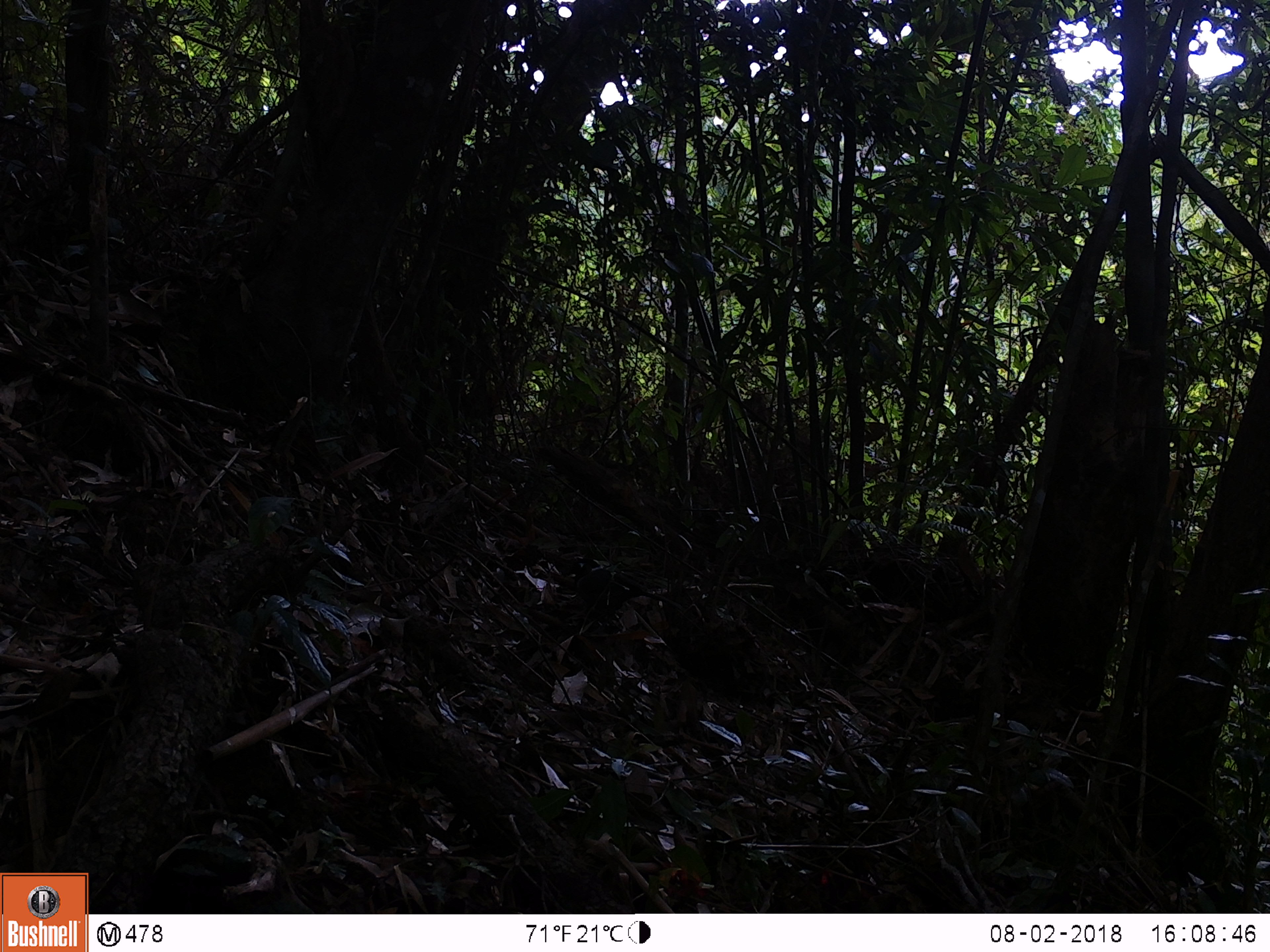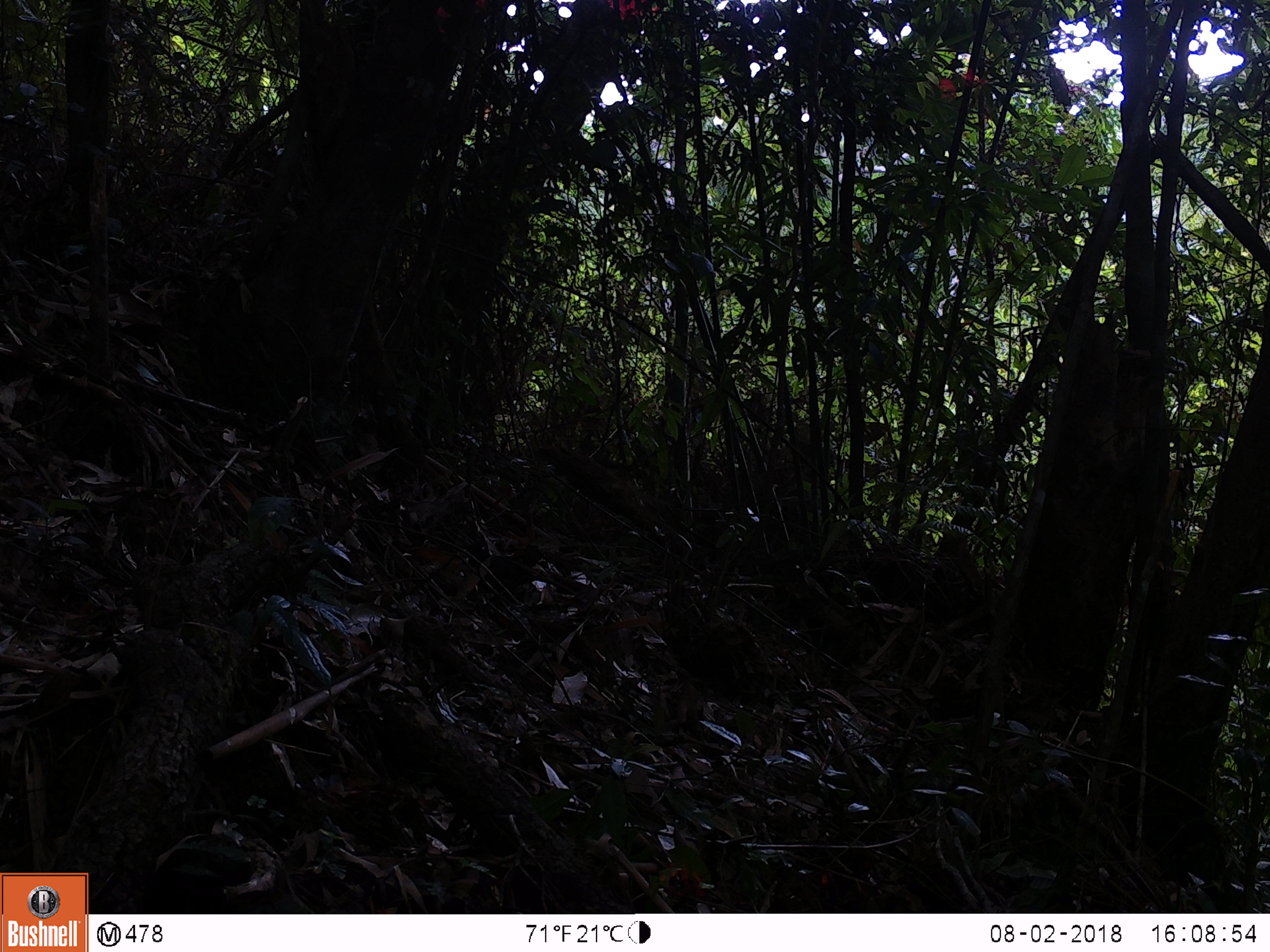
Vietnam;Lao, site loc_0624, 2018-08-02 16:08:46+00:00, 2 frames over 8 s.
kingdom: Animalia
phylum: Chordata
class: Aves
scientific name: Aves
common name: bird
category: unidentified bird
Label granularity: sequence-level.